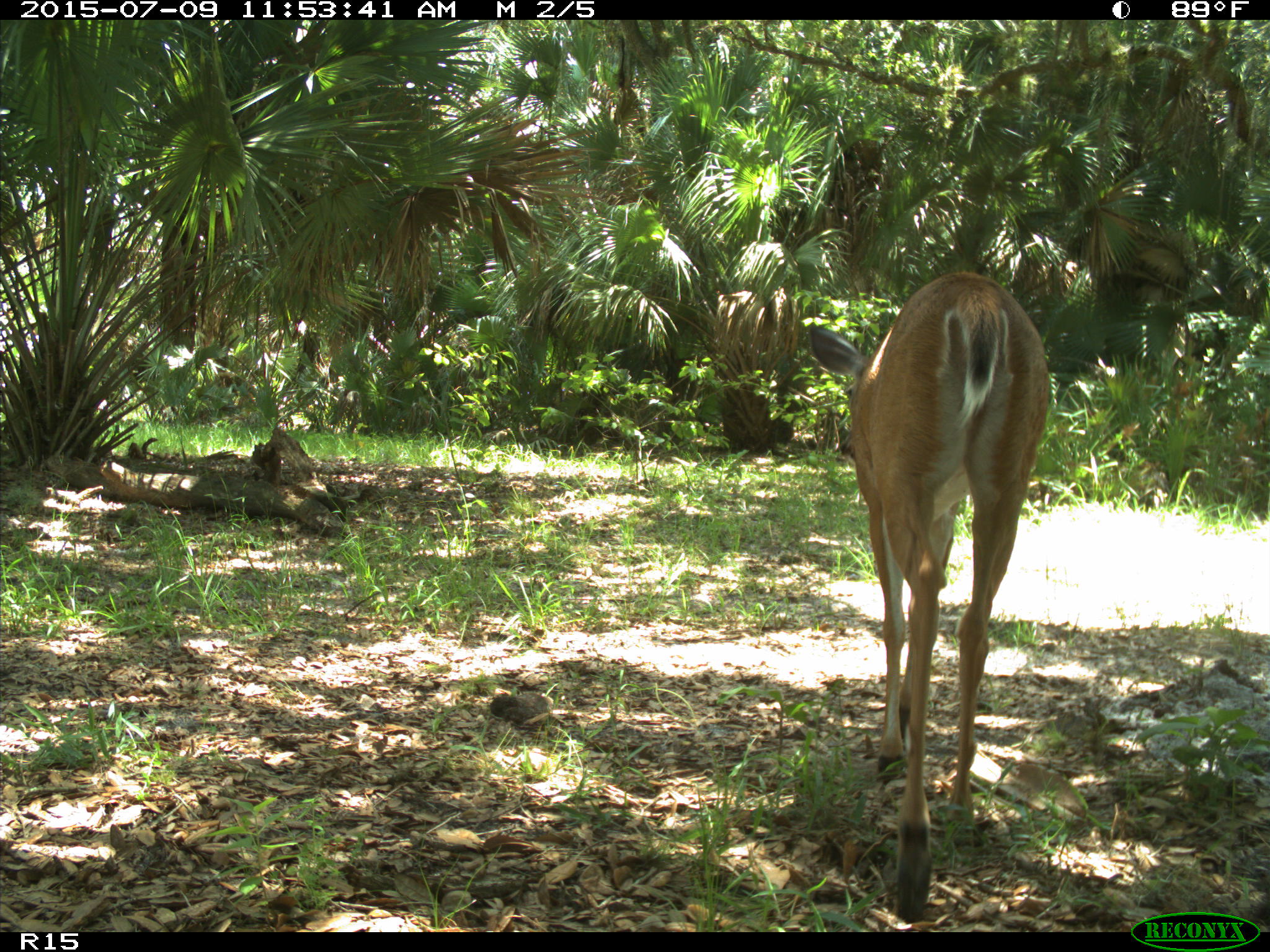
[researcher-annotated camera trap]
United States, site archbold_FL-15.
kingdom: Animalia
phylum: Chordata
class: Mammalia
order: Artiodactyla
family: Cervidae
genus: Odocoileus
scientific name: Odocoileus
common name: deer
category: unidentified deer